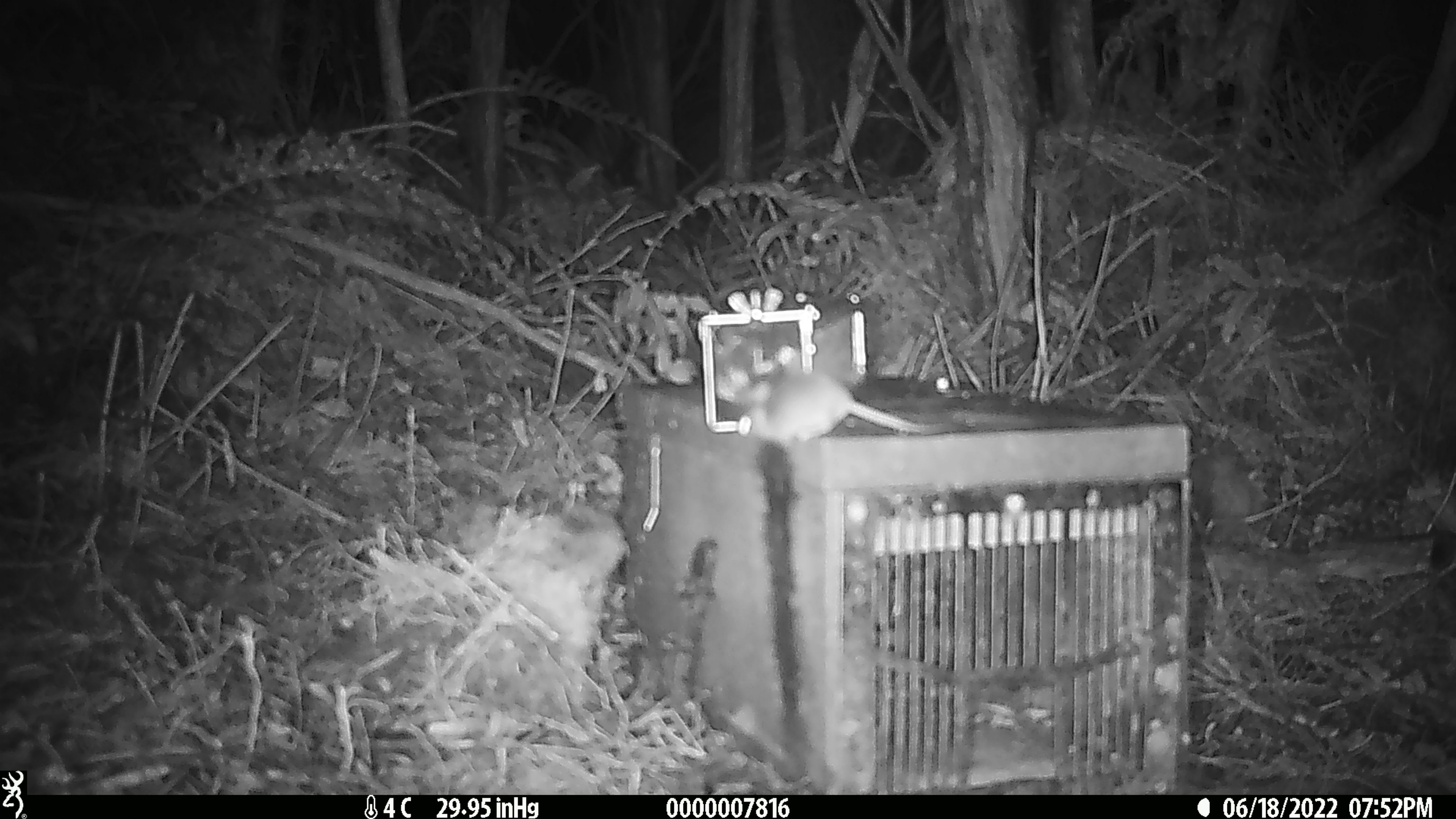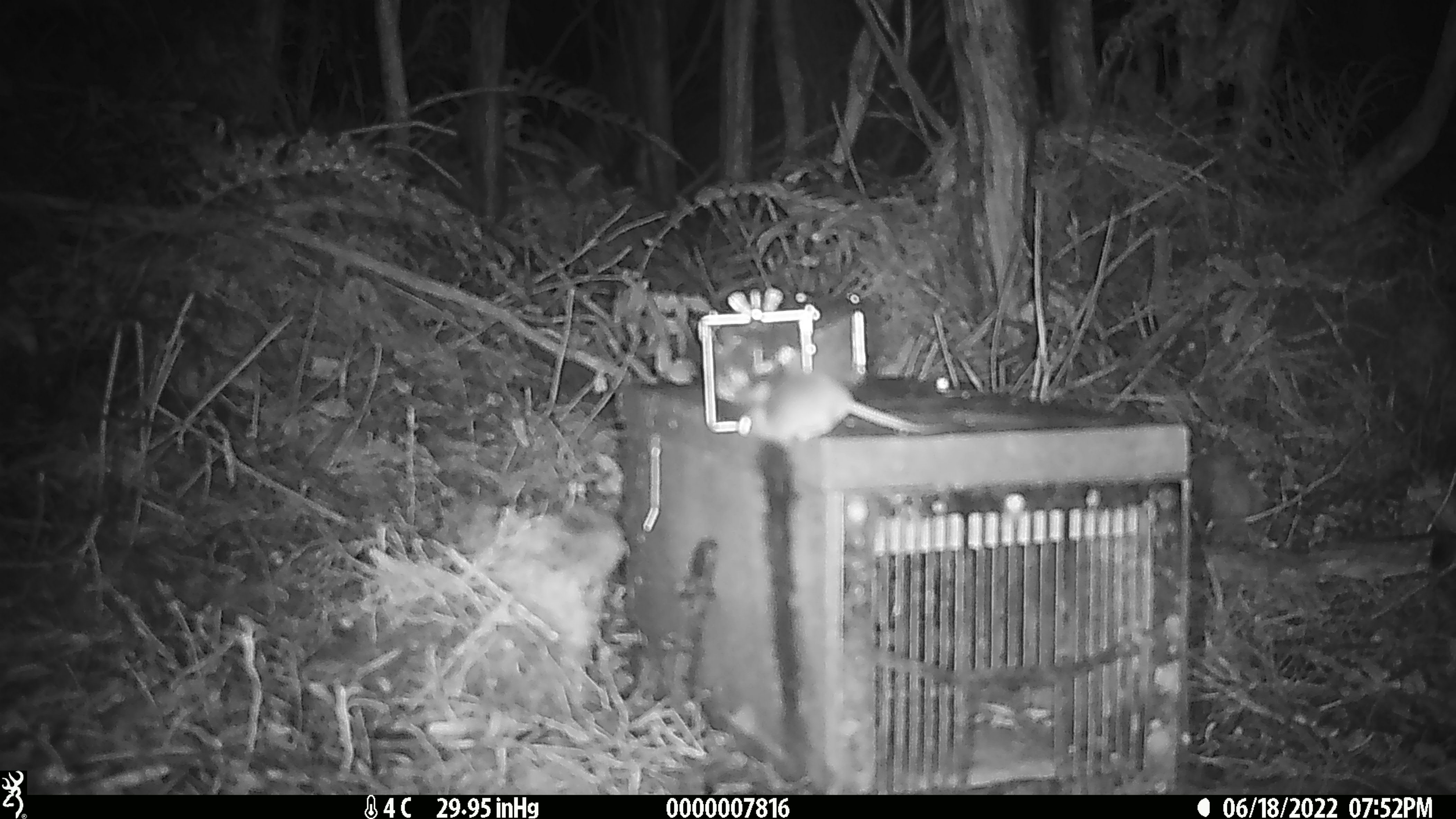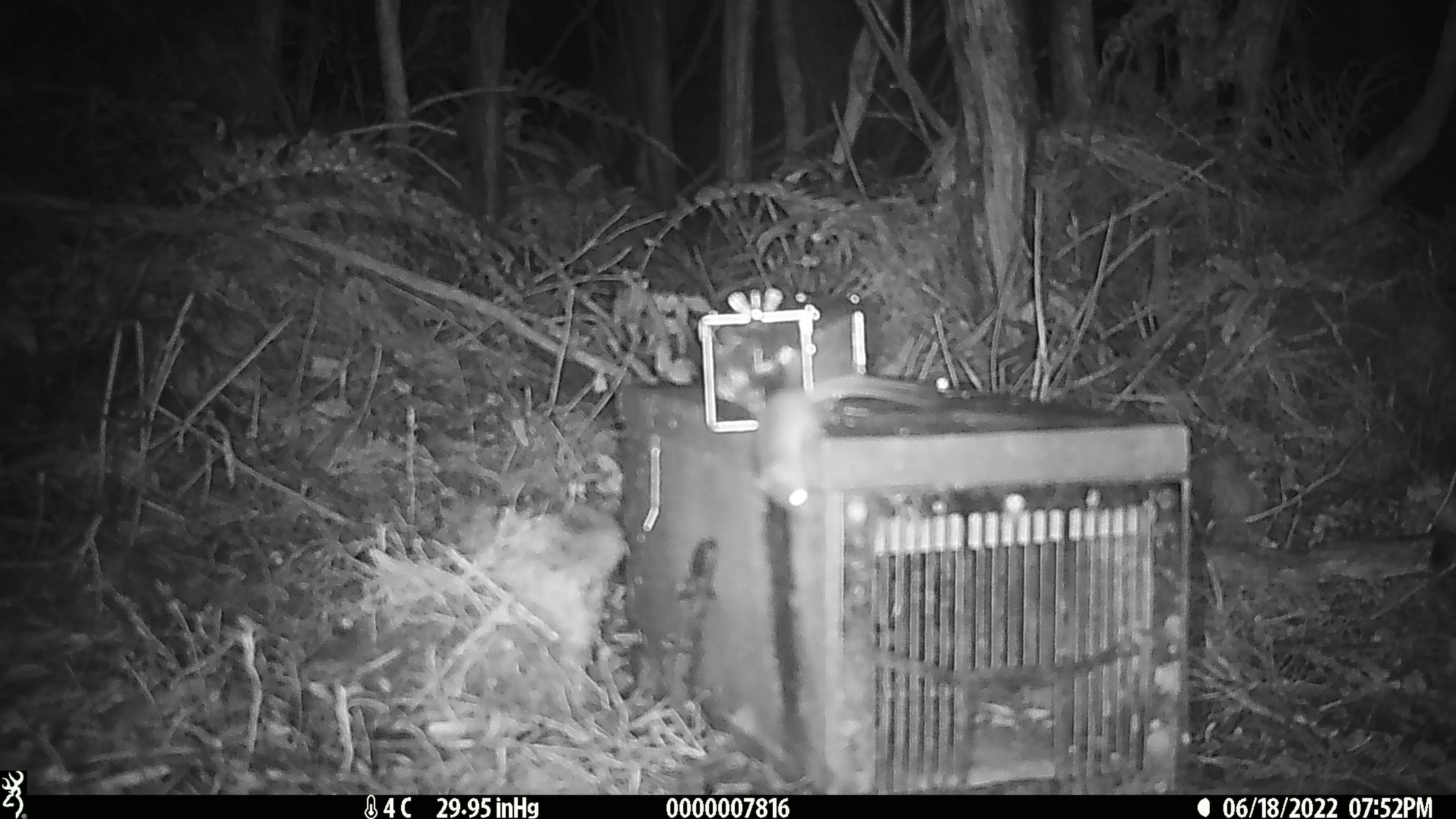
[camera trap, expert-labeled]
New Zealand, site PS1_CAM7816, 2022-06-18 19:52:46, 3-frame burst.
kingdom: Animalia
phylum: Chordata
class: Mammalia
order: Rodentia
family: Muridae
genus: Mus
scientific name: Mus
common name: mouse